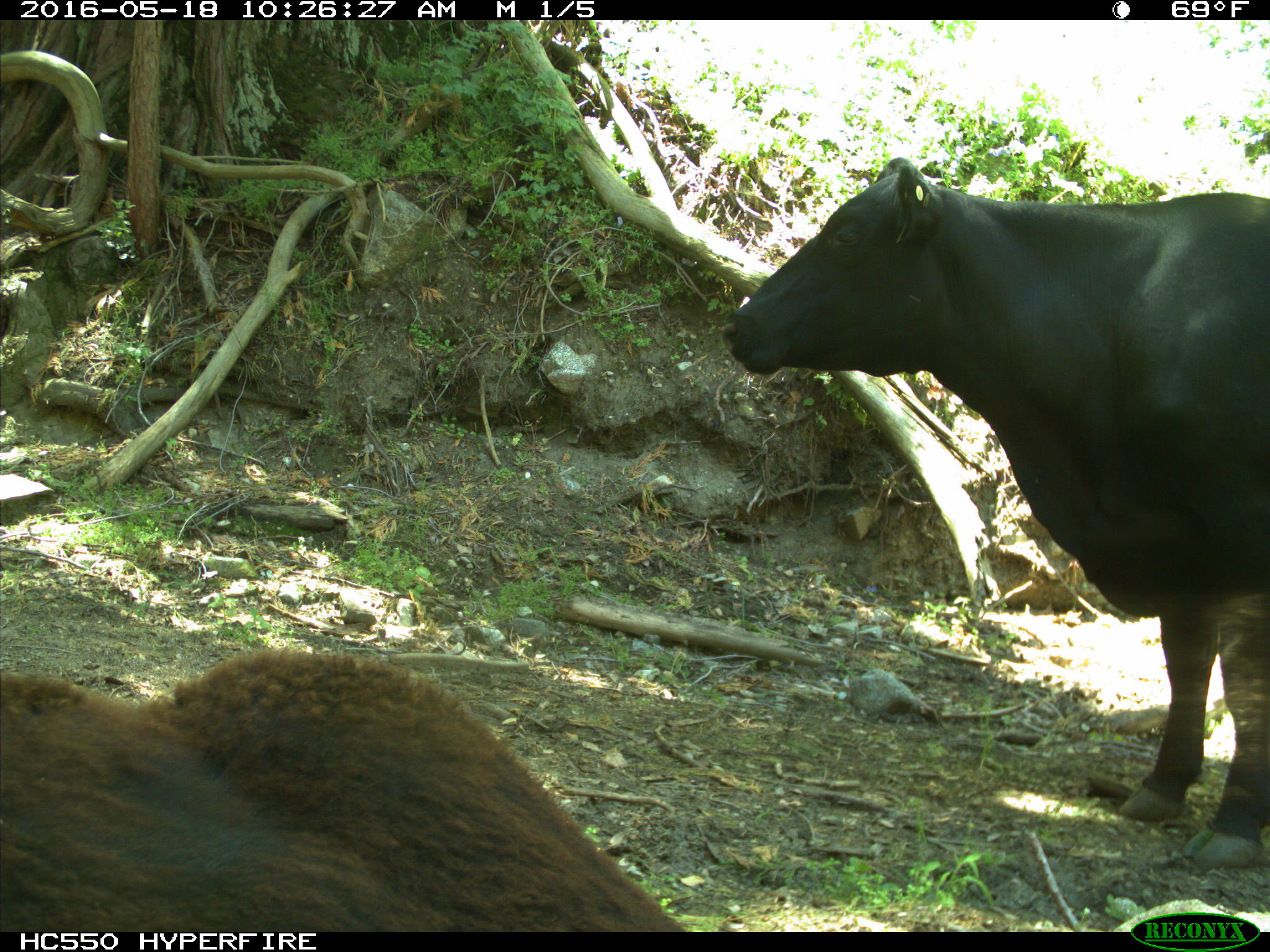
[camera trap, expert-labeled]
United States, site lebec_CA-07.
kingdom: Animalia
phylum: Chordata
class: Mammalia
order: Artiodactyla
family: Bovidae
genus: Bos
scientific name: Bos taurus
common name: domestic cow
Bos taurus (domestic cow).